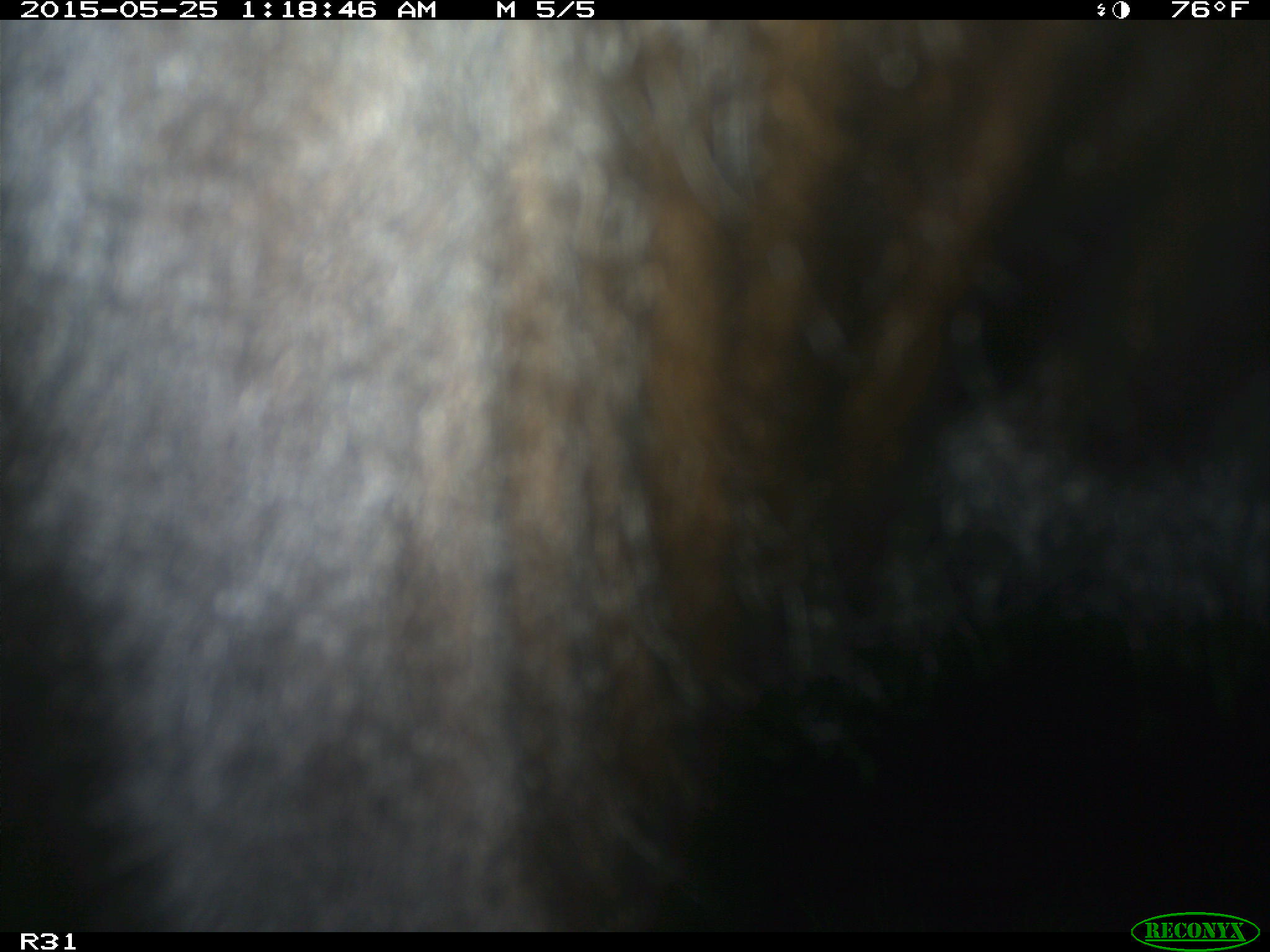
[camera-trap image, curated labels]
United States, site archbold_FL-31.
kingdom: Animalia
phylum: Chordata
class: Mammalia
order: Artiodactyla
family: Bovidae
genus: Bos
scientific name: Bos taurus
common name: domestic cow